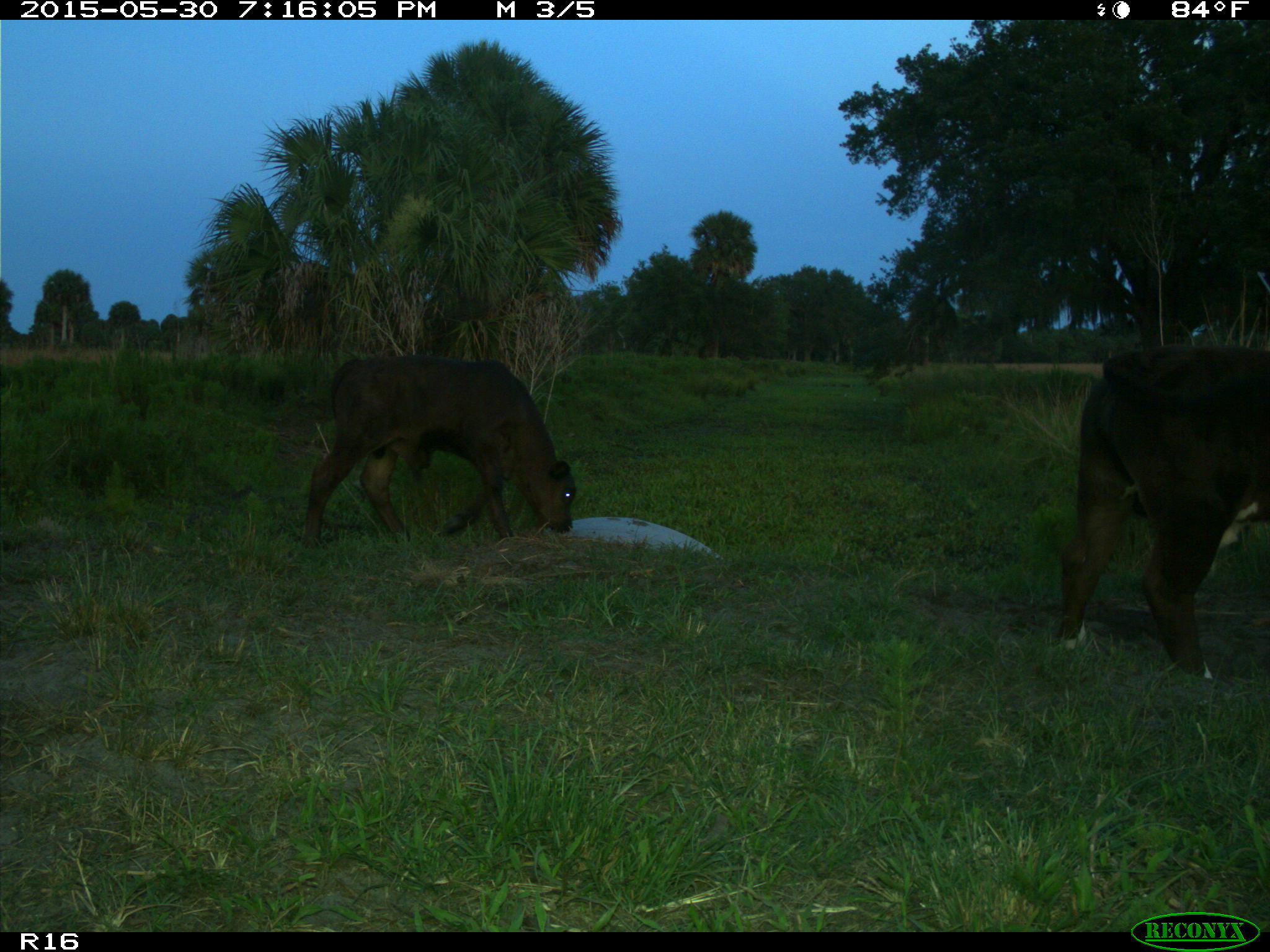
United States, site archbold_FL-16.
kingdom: Animalia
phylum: Chordata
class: Mammalia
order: Artiodactyla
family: Bovidae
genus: Bos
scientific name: Bos taurus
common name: domestic cow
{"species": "Bos taurus (domestic cow)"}